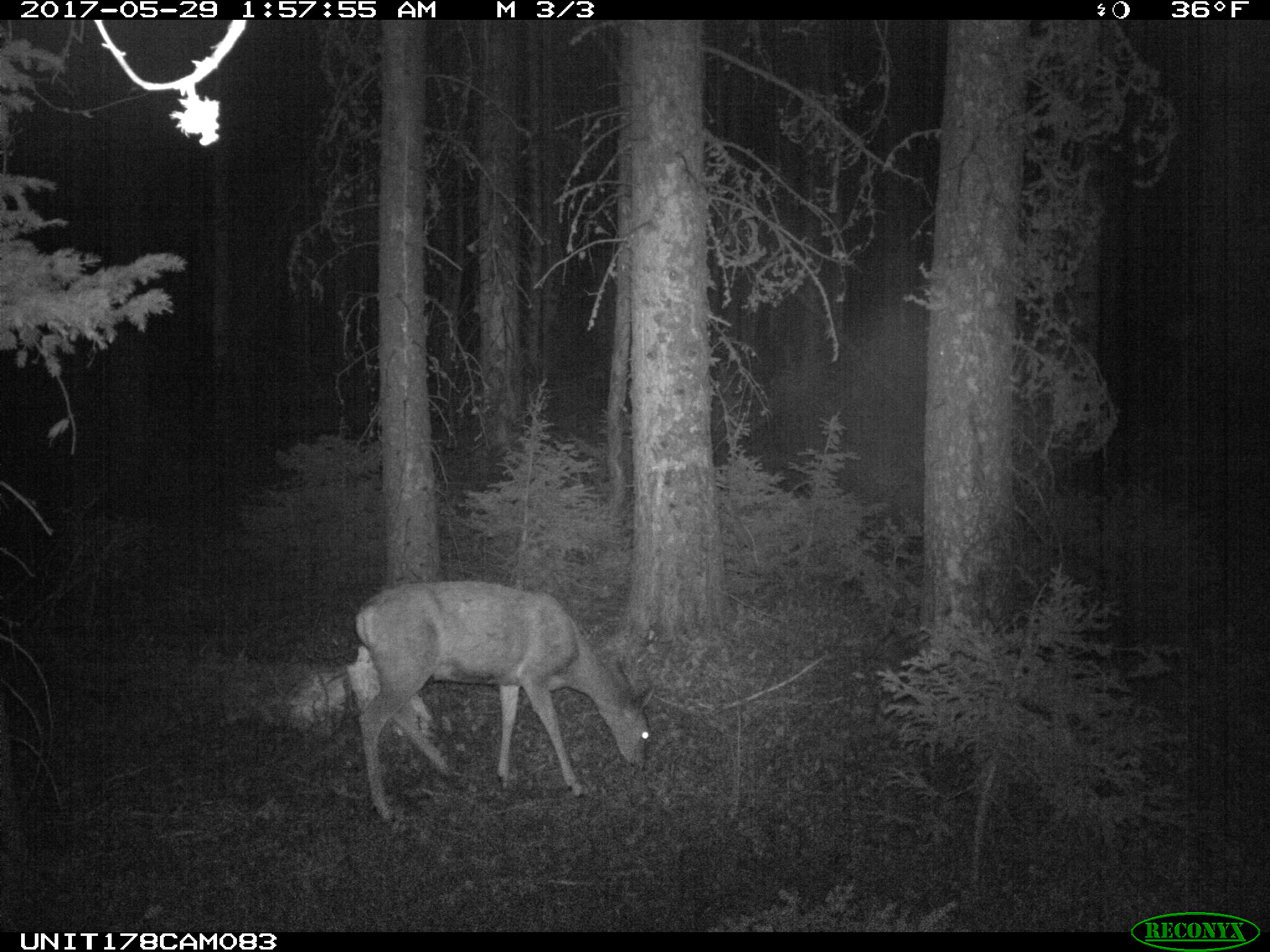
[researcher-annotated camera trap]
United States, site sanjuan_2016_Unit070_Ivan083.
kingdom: Animalia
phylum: Chordata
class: Mammalia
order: Artiodactyla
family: Cervidae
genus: Odocoileus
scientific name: Odocoileus hemionus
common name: mule deer